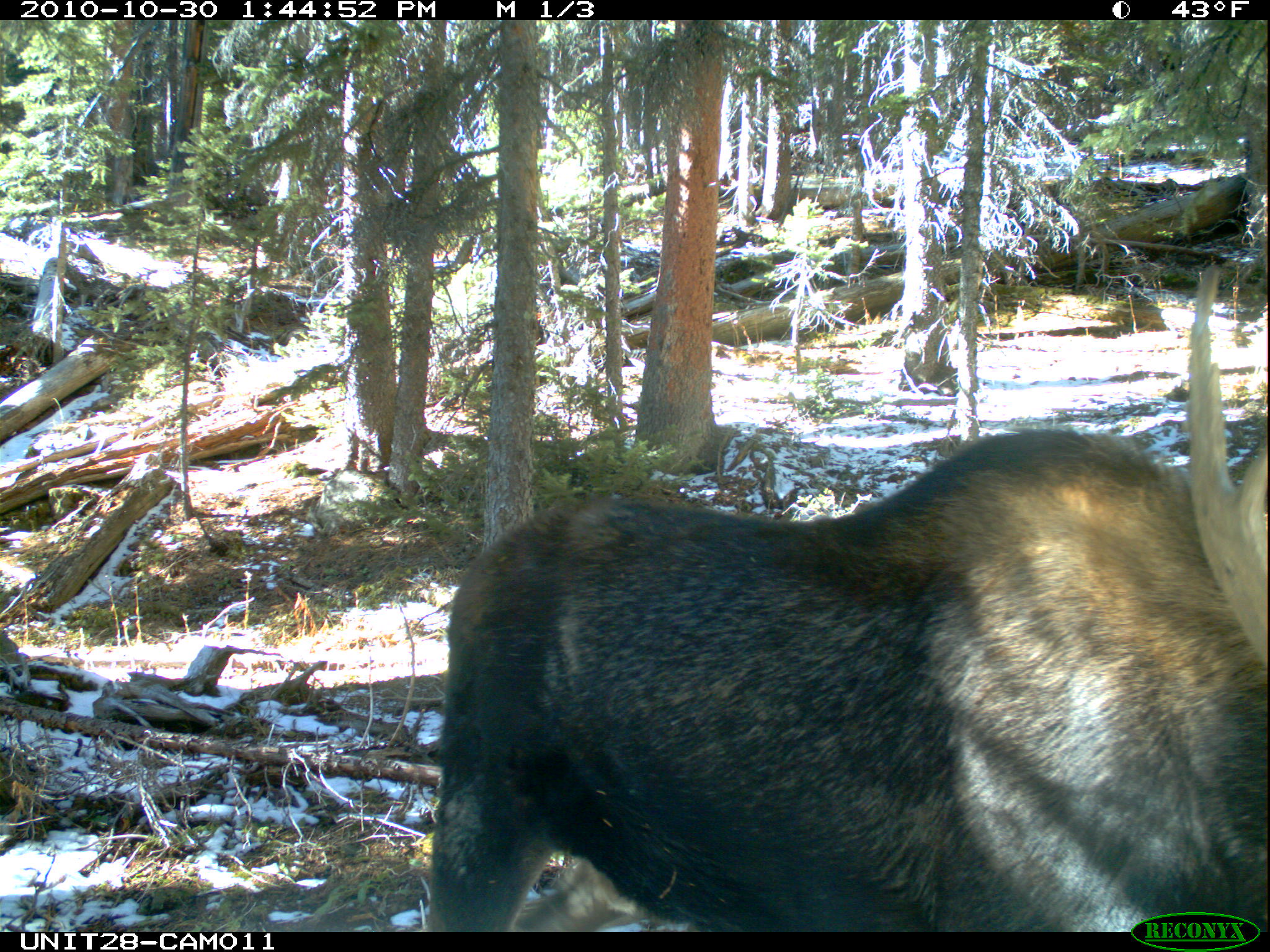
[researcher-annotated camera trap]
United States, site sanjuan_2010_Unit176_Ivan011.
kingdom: Animalia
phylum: Chordata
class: Mammalia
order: Artiodactyla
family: Cervidae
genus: Alces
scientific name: Alces alces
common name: moose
Alces alces (moose).